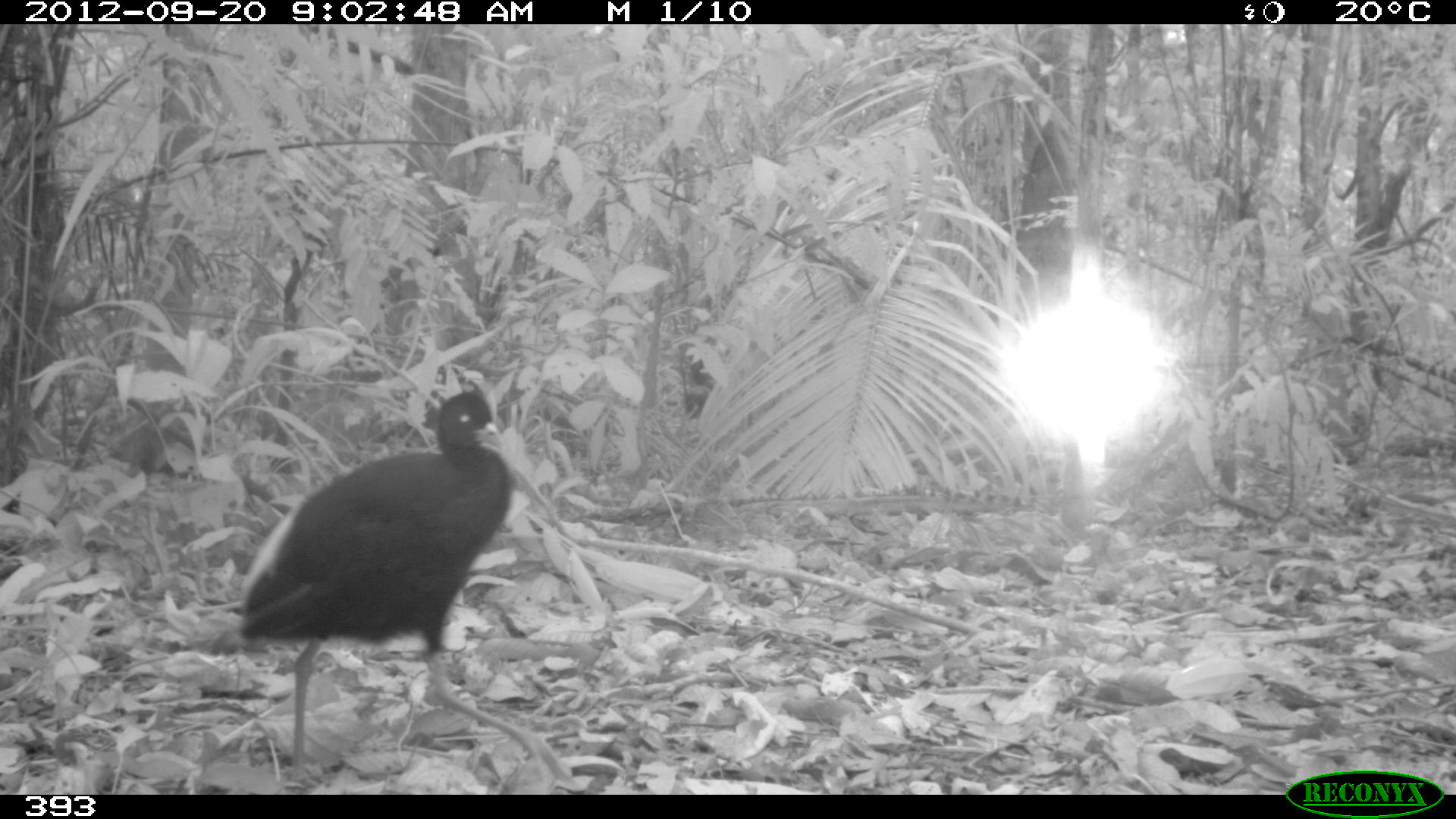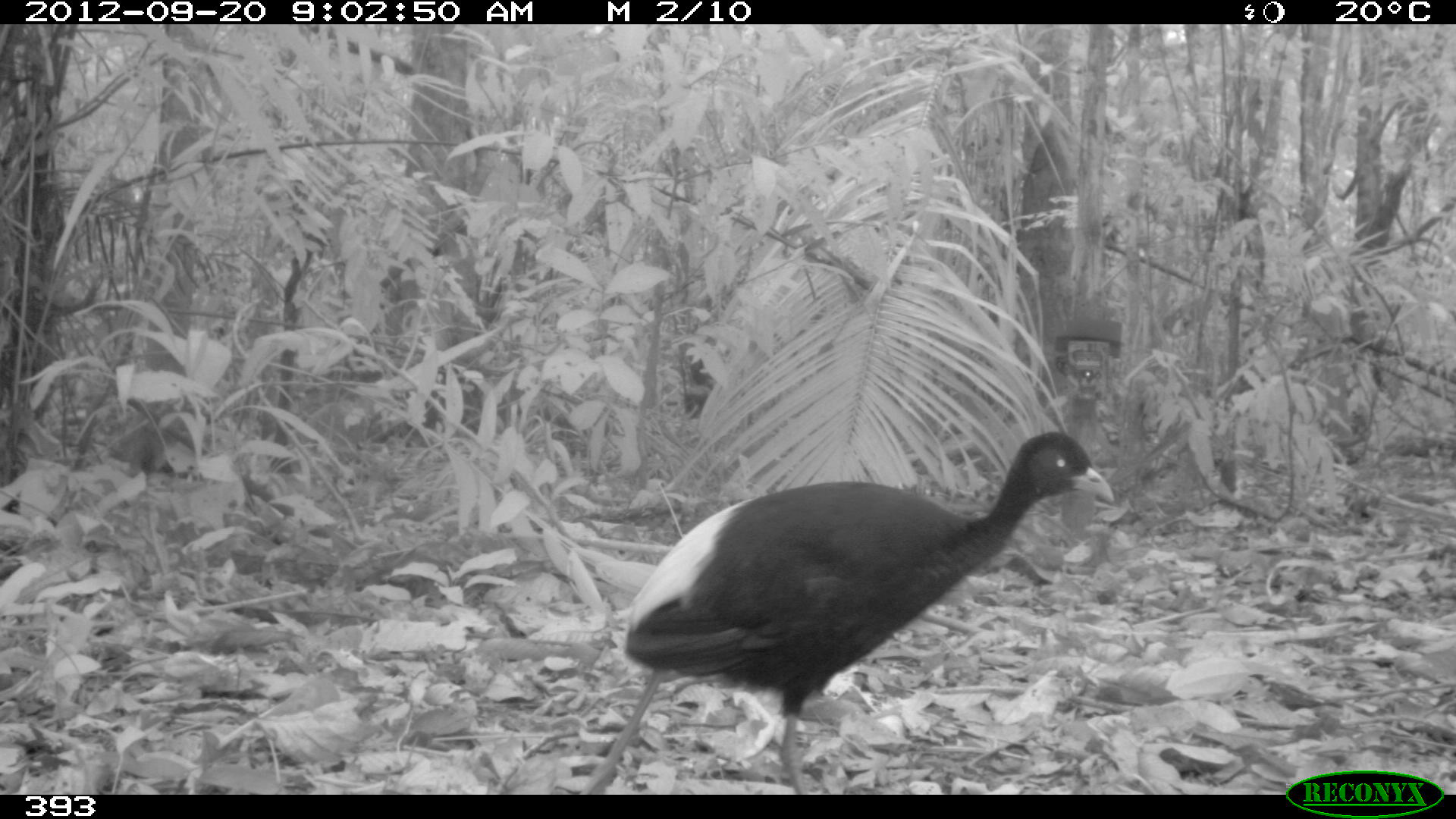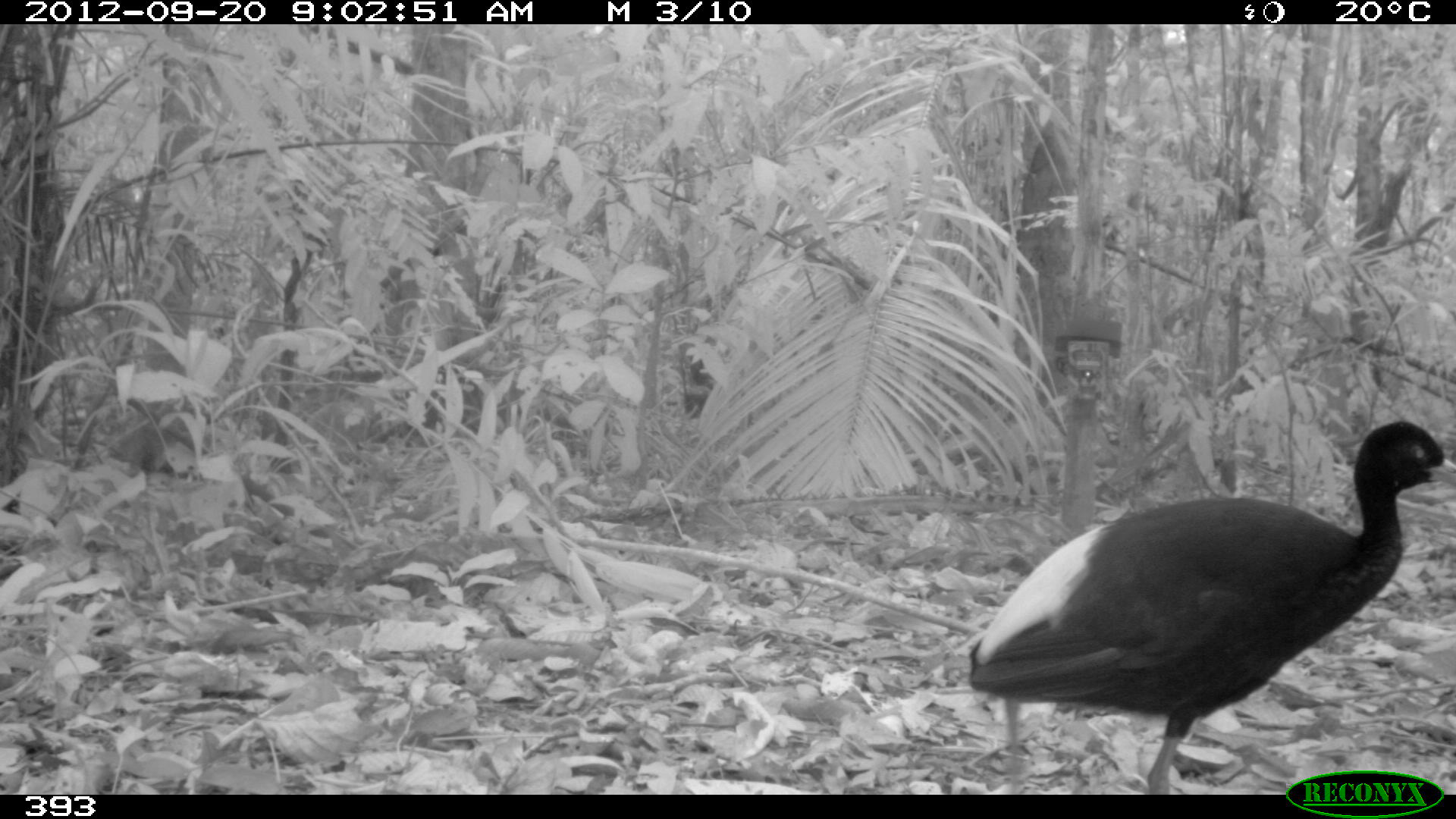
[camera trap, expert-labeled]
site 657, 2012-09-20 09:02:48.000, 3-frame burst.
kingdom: Animalia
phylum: Chordata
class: Aves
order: Gruiformes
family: Psophiidae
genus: Psophia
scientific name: Psophia leucoptera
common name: pale-winged trumpeter